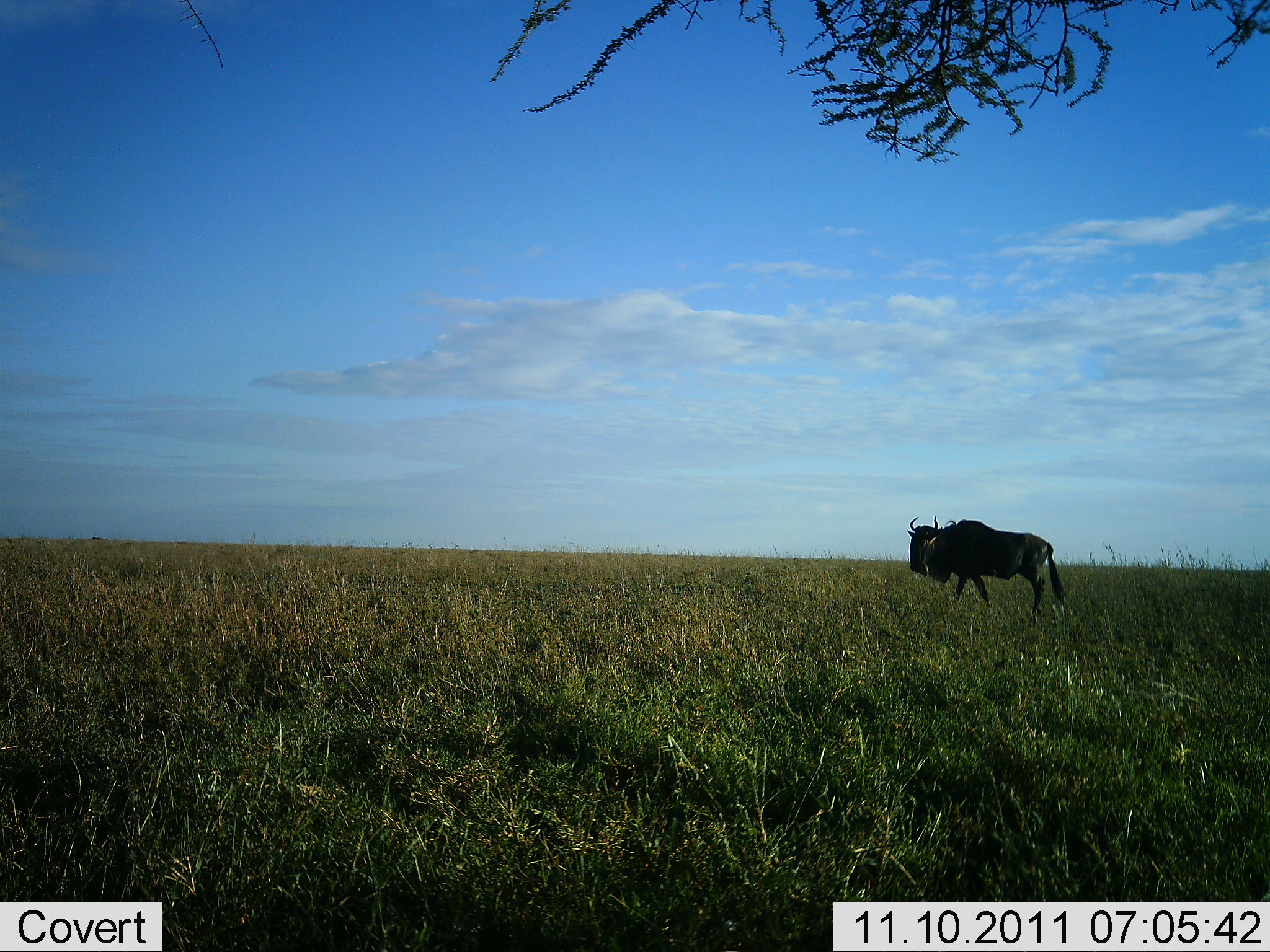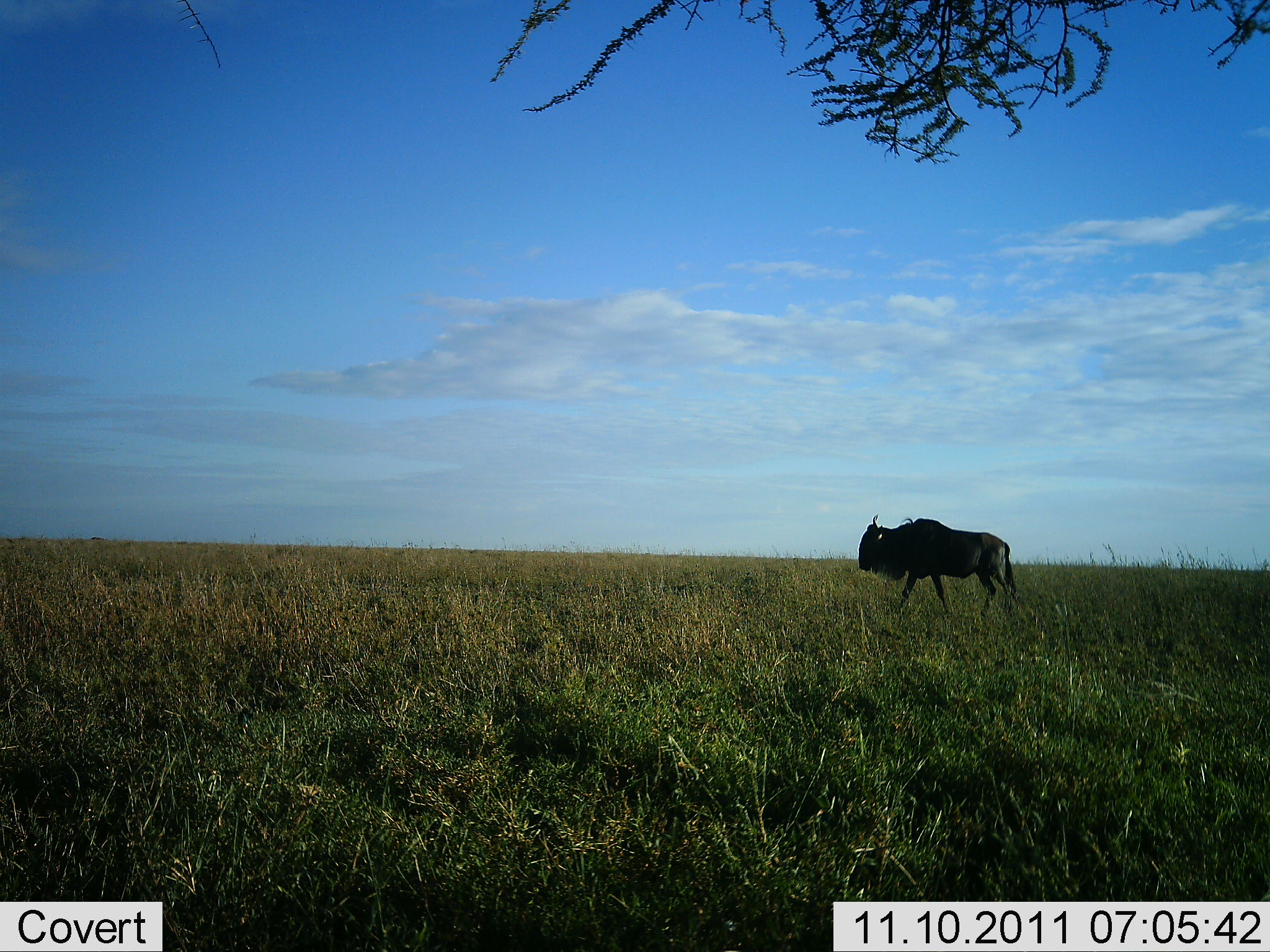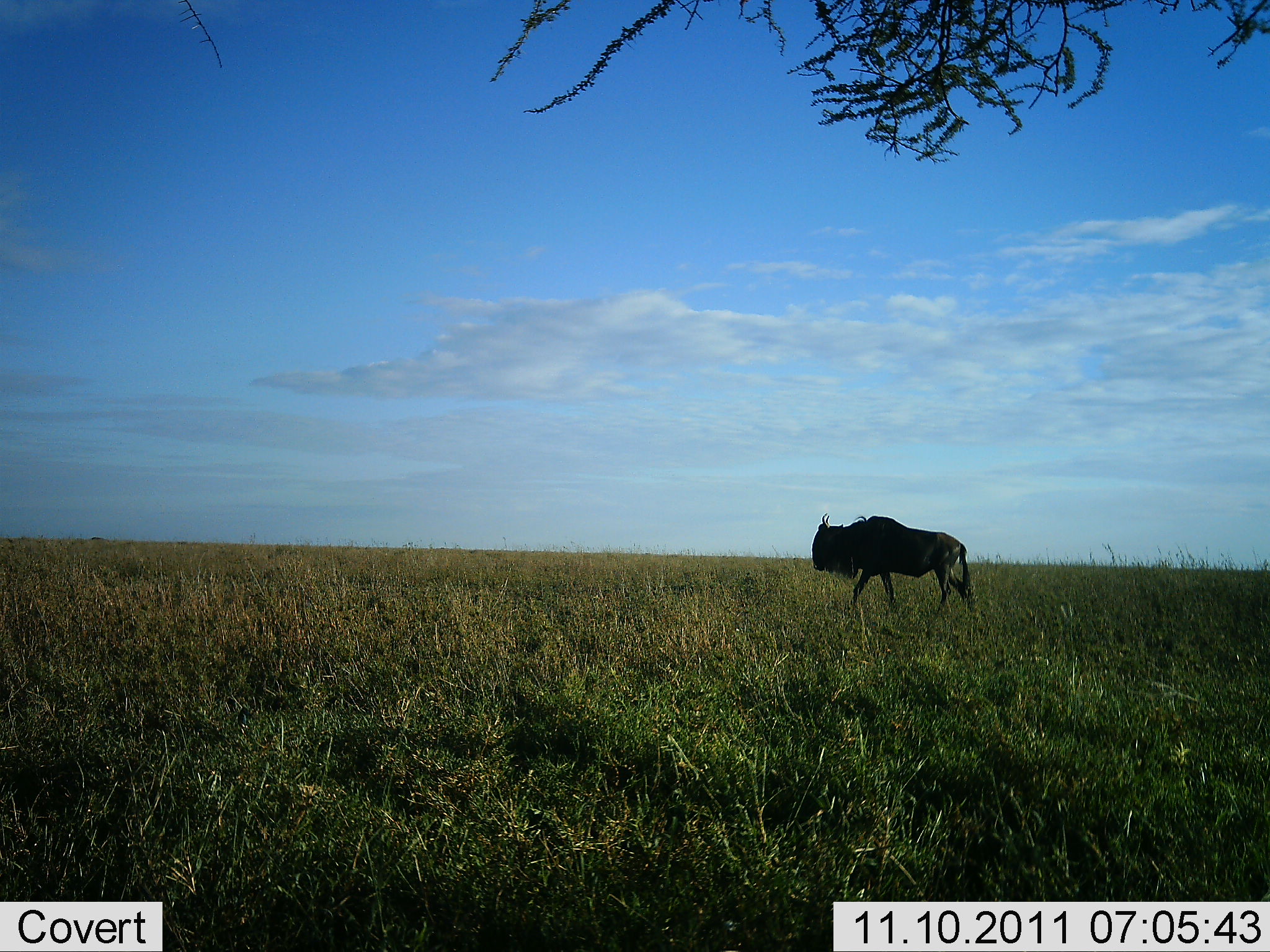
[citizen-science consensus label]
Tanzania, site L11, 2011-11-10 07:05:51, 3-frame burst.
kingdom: Animalia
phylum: Chordata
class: Mammalia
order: Artiodactyla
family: Bovidae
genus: Connochaetes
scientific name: Connochaetes taurinus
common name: blue wildebeest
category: wildebeest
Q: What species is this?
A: Wildebeest (blue wildebeest) (Connochaetes taurinus).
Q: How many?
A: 1.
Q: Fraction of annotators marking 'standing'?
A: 0%.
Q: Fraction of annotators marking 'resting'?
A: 0%.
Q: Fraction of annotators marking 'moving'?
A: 100%.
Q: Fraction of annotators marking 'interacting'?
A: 0%.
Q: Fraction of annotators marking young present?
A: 0%.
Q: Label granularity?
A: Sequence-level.